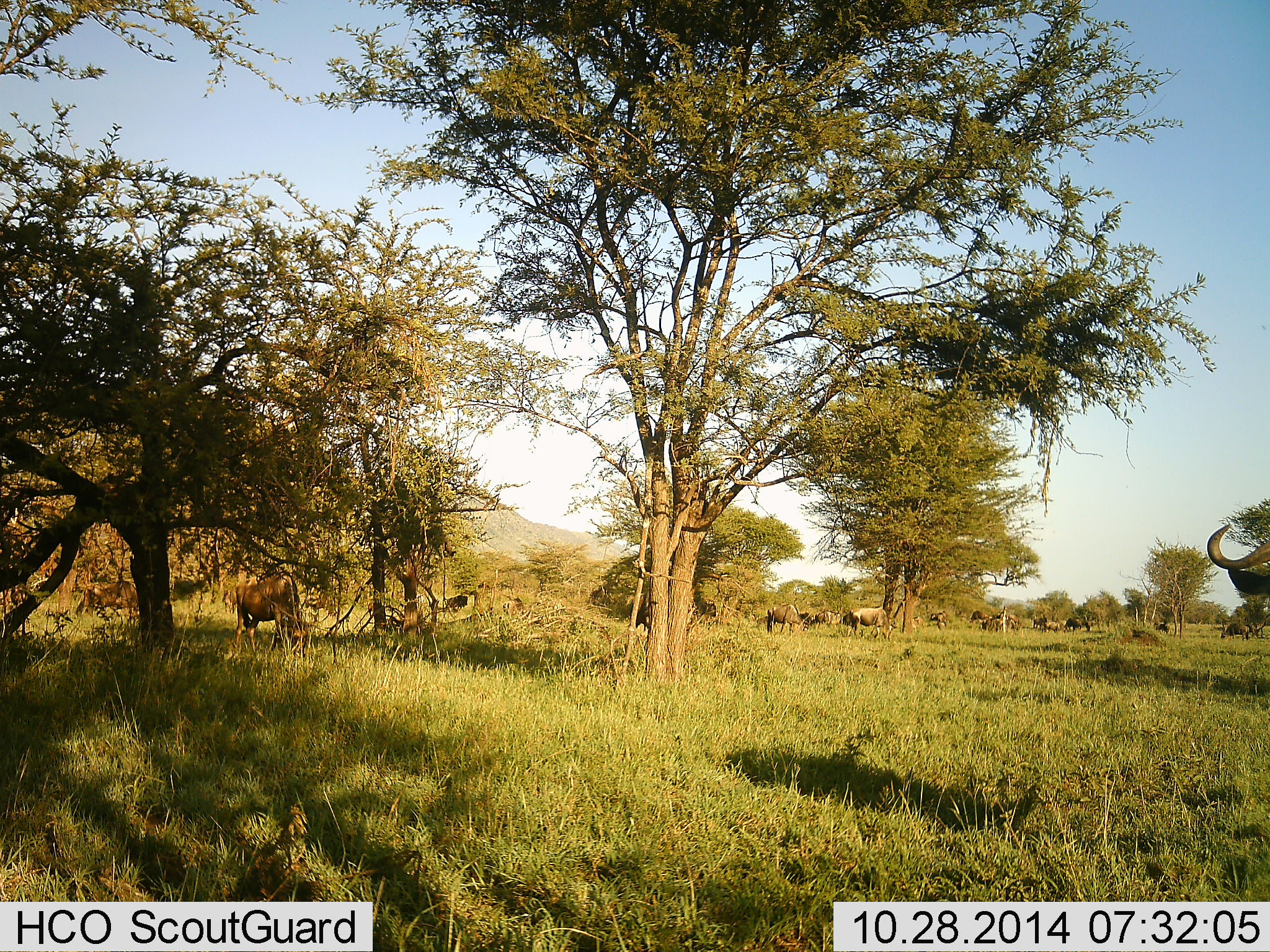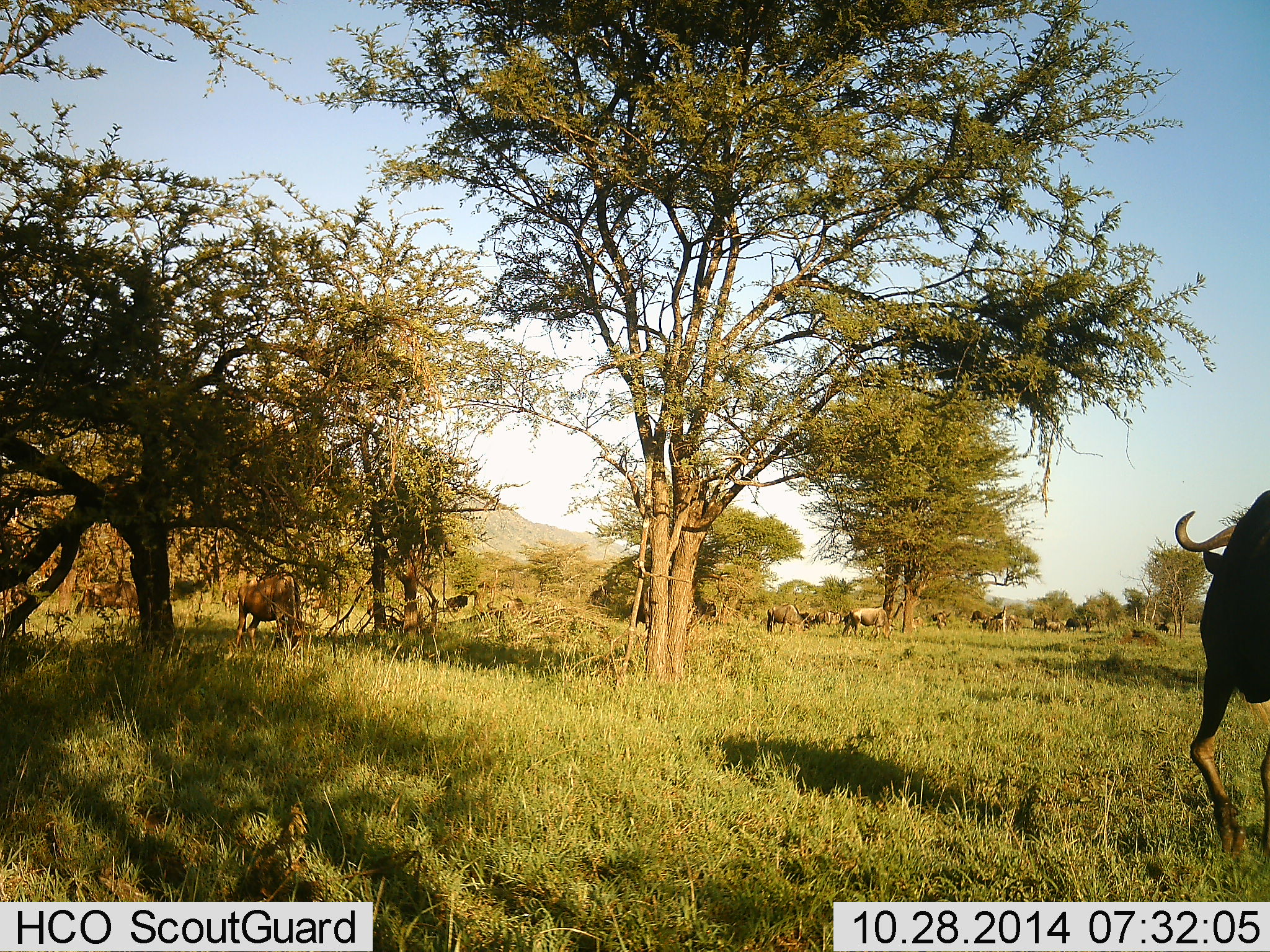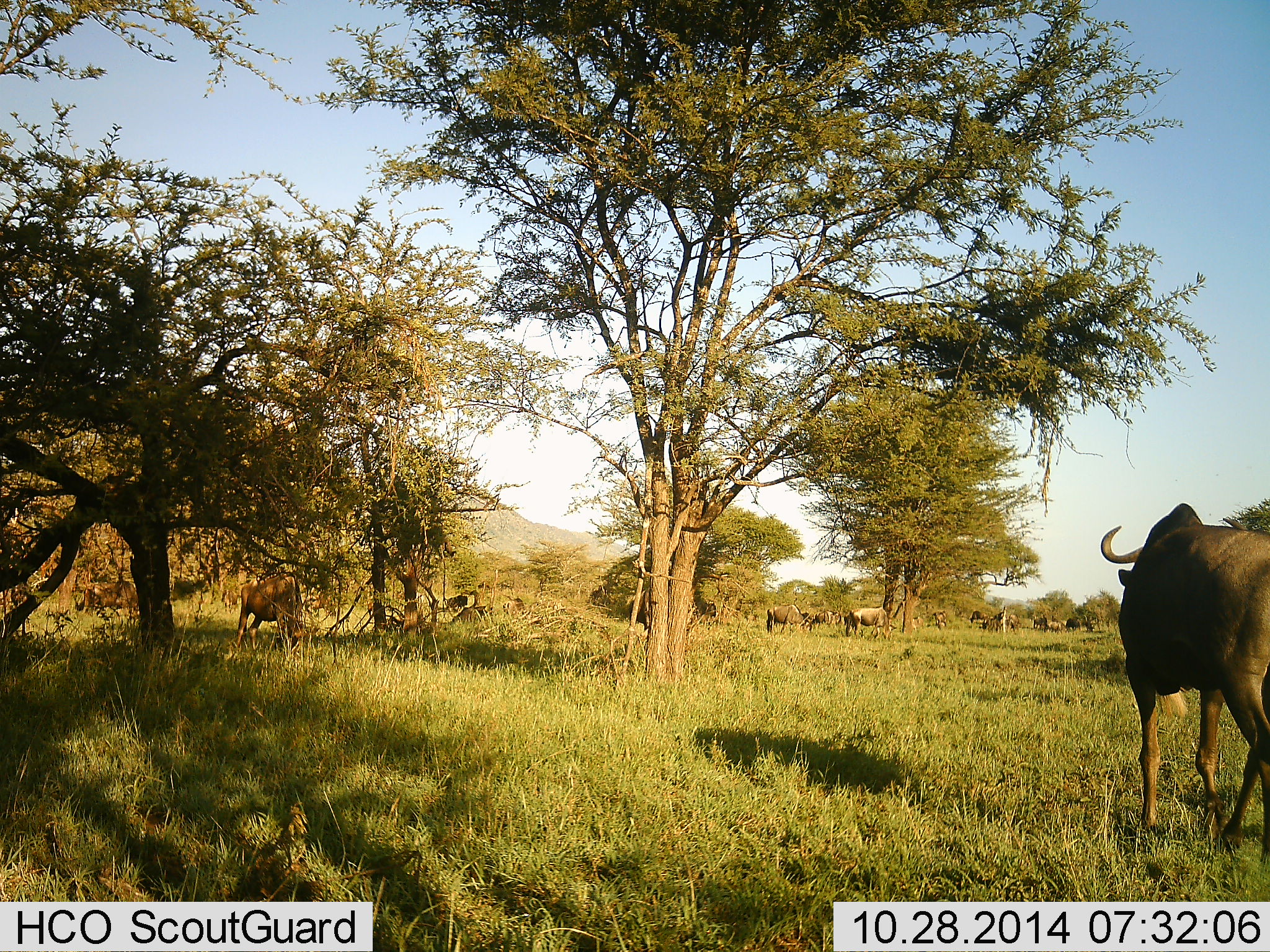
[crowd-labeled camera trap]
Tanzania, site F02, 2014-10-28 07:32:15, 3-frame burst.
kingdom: Animalia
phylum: Chordata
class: Mammalia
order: Artiodactyla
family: Bovidae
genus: Connochaetes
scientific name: Connochaetes taurinus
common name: blue wildebeest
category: wildebeest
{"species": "wildebeest (blue wildebeest) (Connochaetes taurinus)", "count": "11-50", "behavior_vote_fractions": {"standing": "40%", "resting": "20%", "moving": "50%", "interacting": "0%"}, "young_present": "0%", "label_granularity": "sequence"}